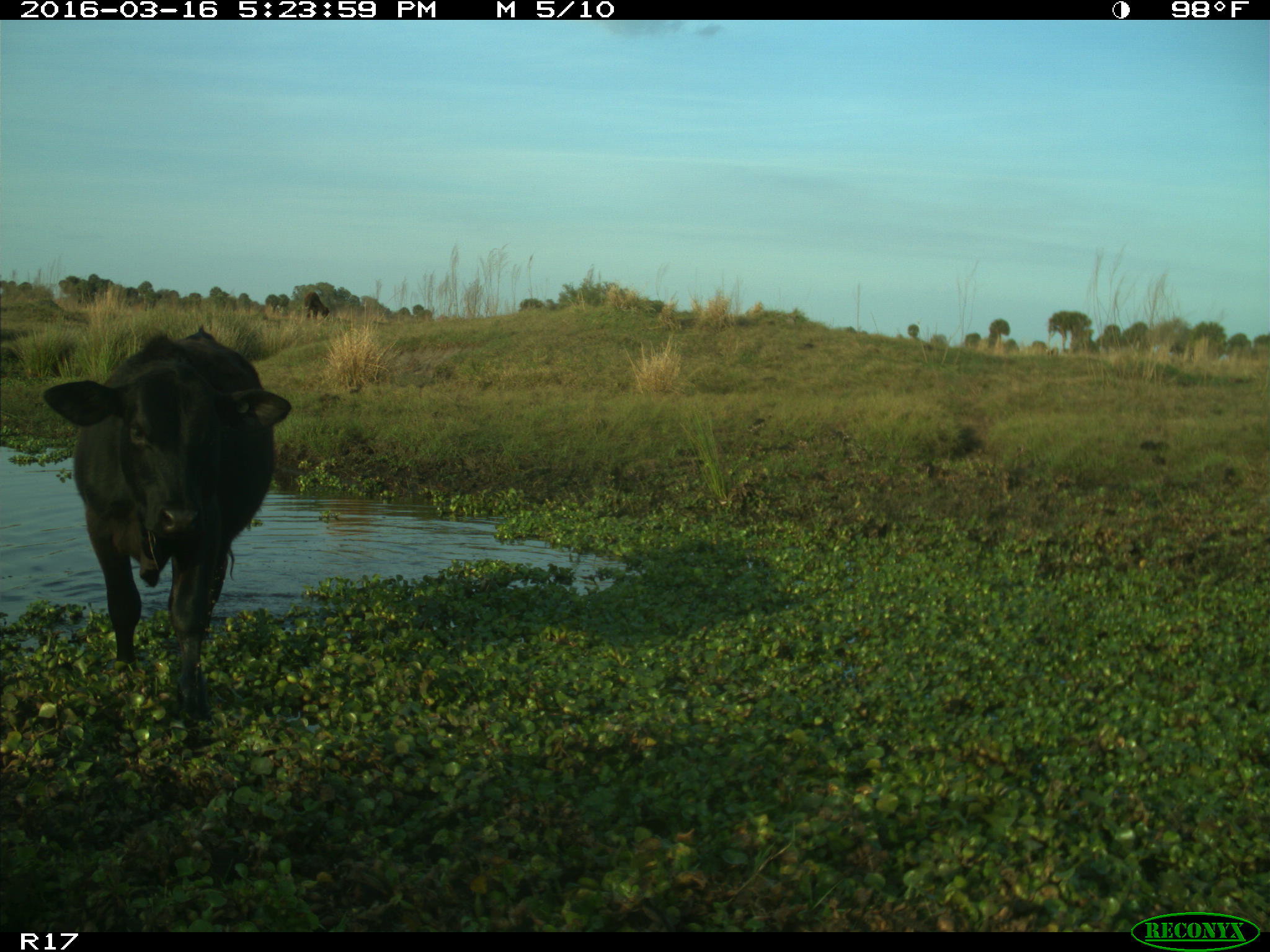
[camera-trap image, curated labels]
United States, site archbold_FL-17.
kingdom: Animalia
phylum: Chordata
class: Mammalia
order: Artiodactyla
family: Bovidae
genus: Bos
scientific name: Bos taurus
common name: domestic cow